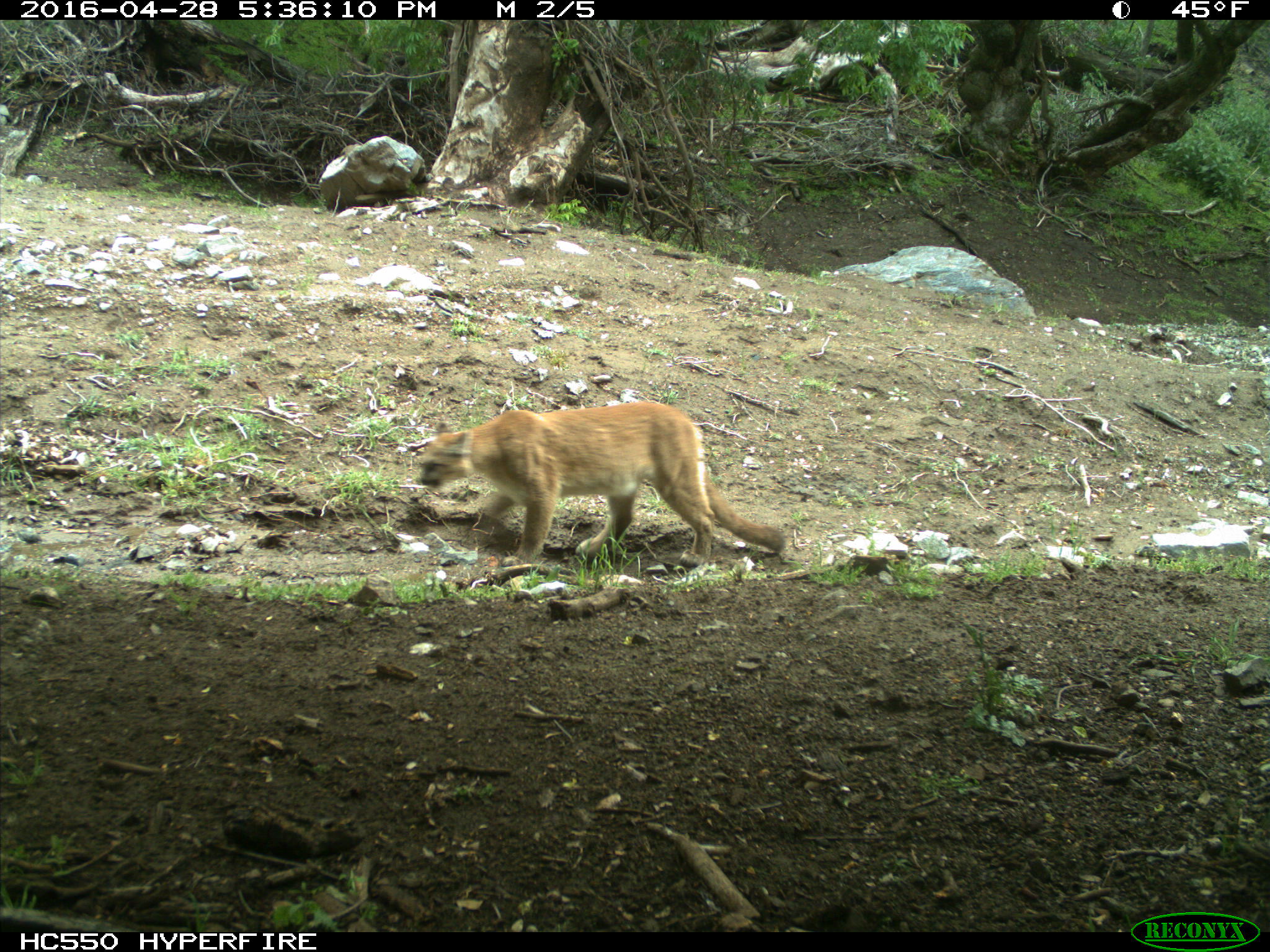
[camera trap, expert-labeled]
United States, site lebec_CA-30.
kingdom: Animalia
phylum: Chordata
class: Mammalia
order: Carnivora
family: Felidae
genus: Puma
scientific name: Puma concolor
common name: mountain lion